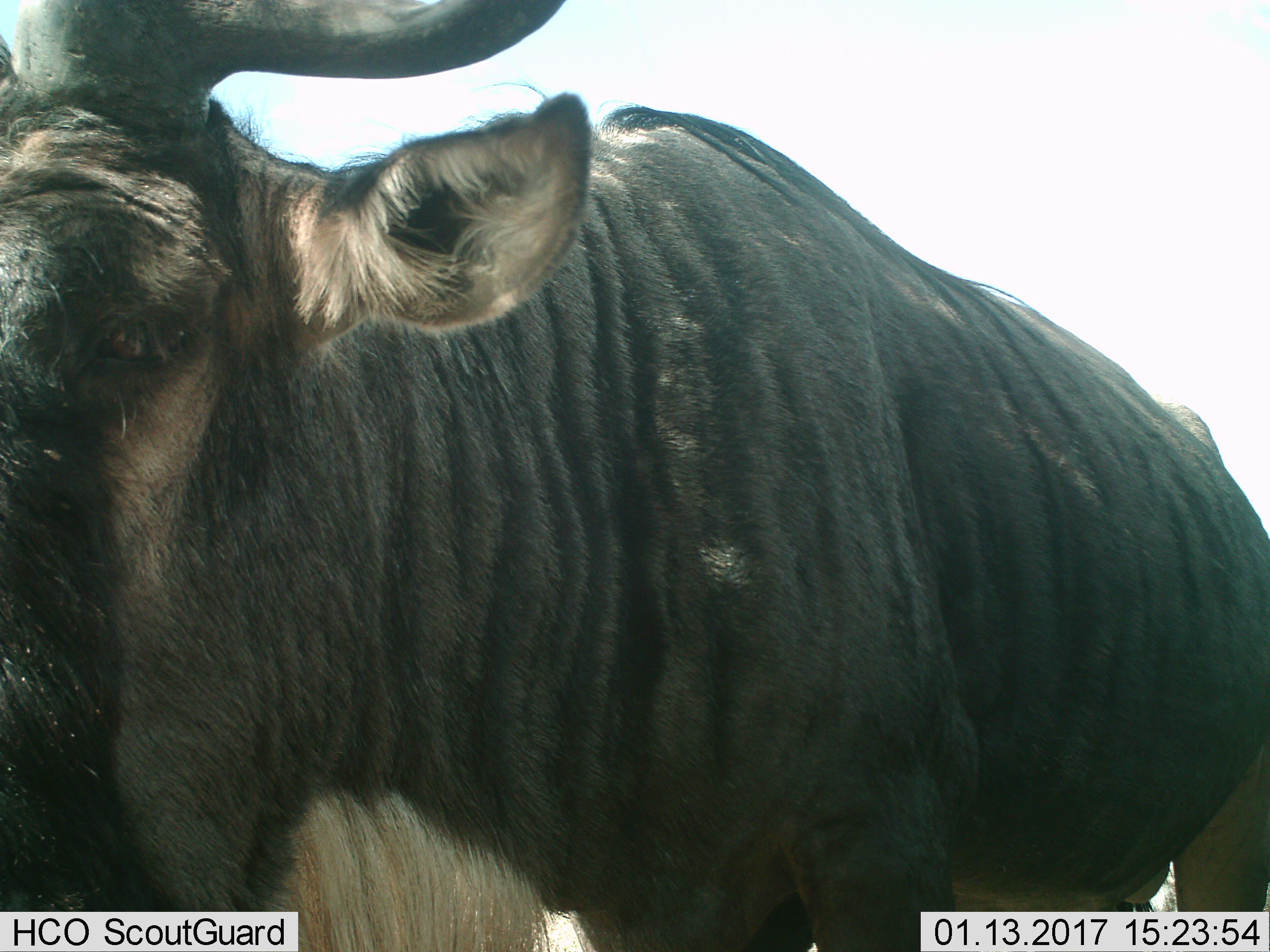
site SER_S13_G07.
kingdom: Animalia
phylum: Chordata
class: Mammalia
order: Artiodactyla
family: Bovidae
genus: Connochaetes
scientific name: Connochaetes taurinus taurinus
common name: blue wildebeest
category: wildebeestblue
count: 1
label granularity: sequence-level